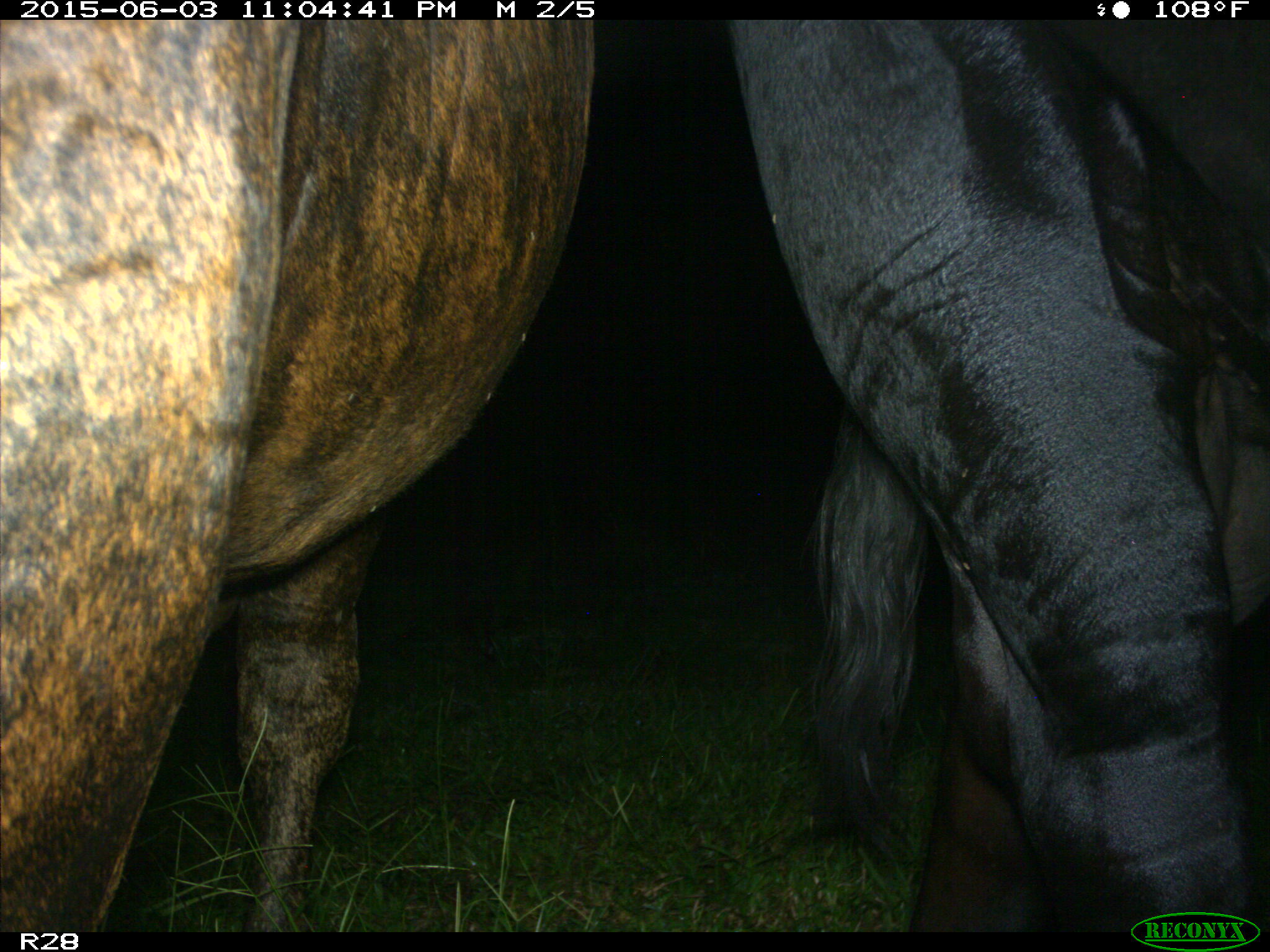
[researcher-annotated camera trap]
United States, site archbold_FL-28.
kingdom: Animalia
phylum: Chordata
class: Mammalia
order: Artiodactyla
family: Bovidae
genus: Bos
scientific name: Bos taurus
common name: domestic cow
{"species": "Bos taurus (domestic cow)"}